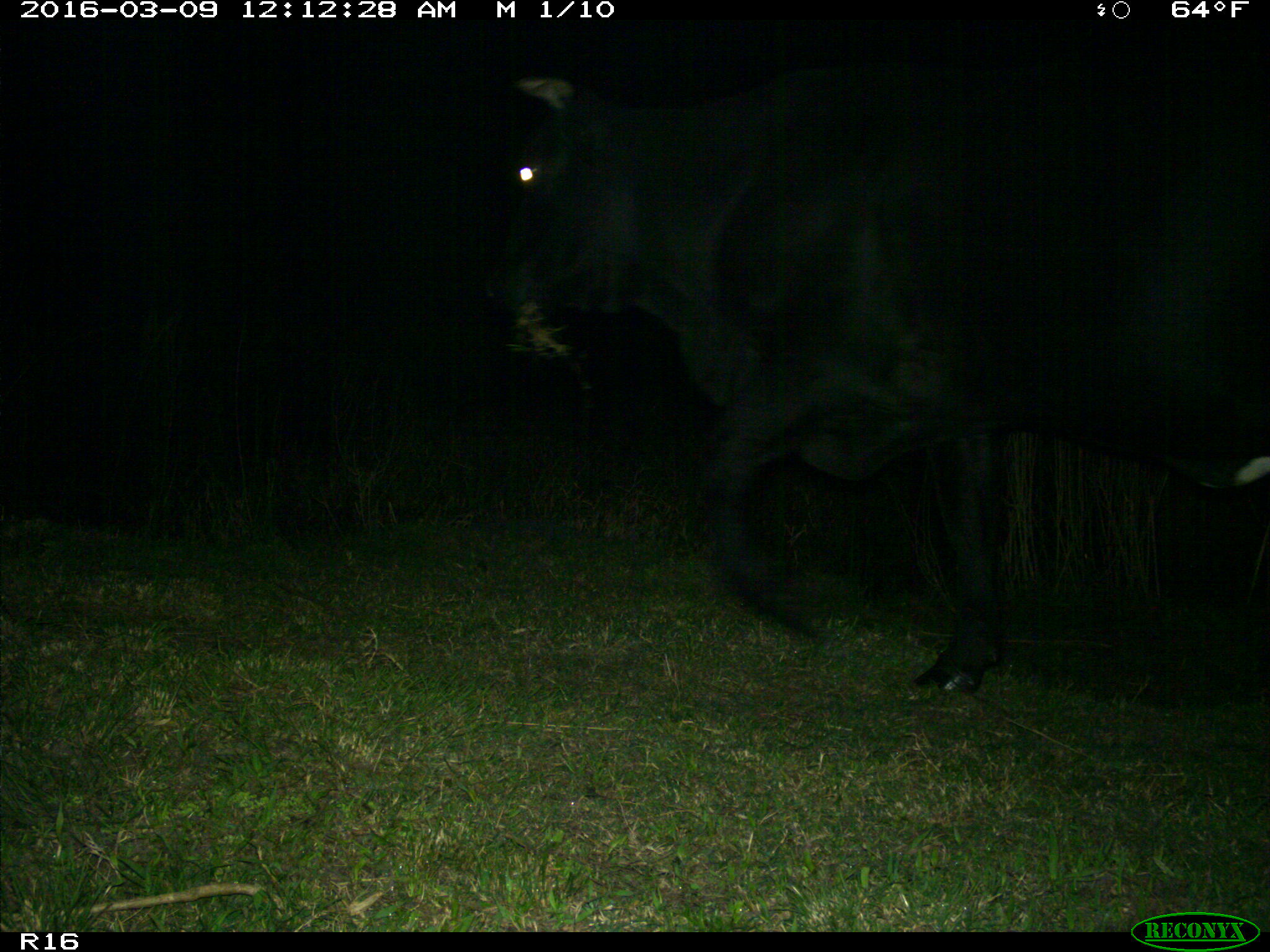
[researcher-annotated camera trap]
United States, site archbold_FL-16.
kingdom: Animalia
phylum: Chordata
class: Mammalia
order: Artiodactyla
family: Bovidae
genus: Bos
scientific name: Bos taurus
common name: domestic cow